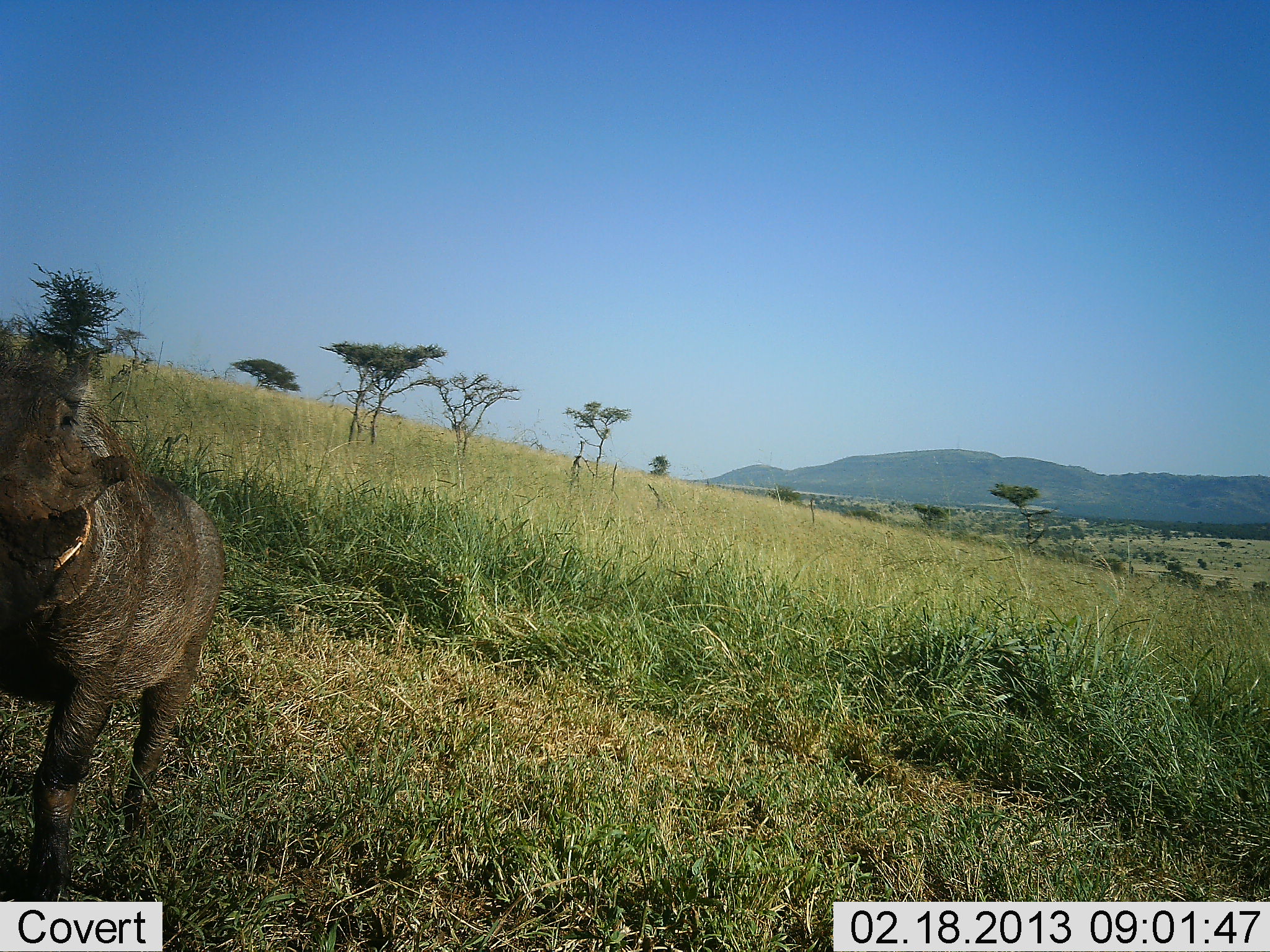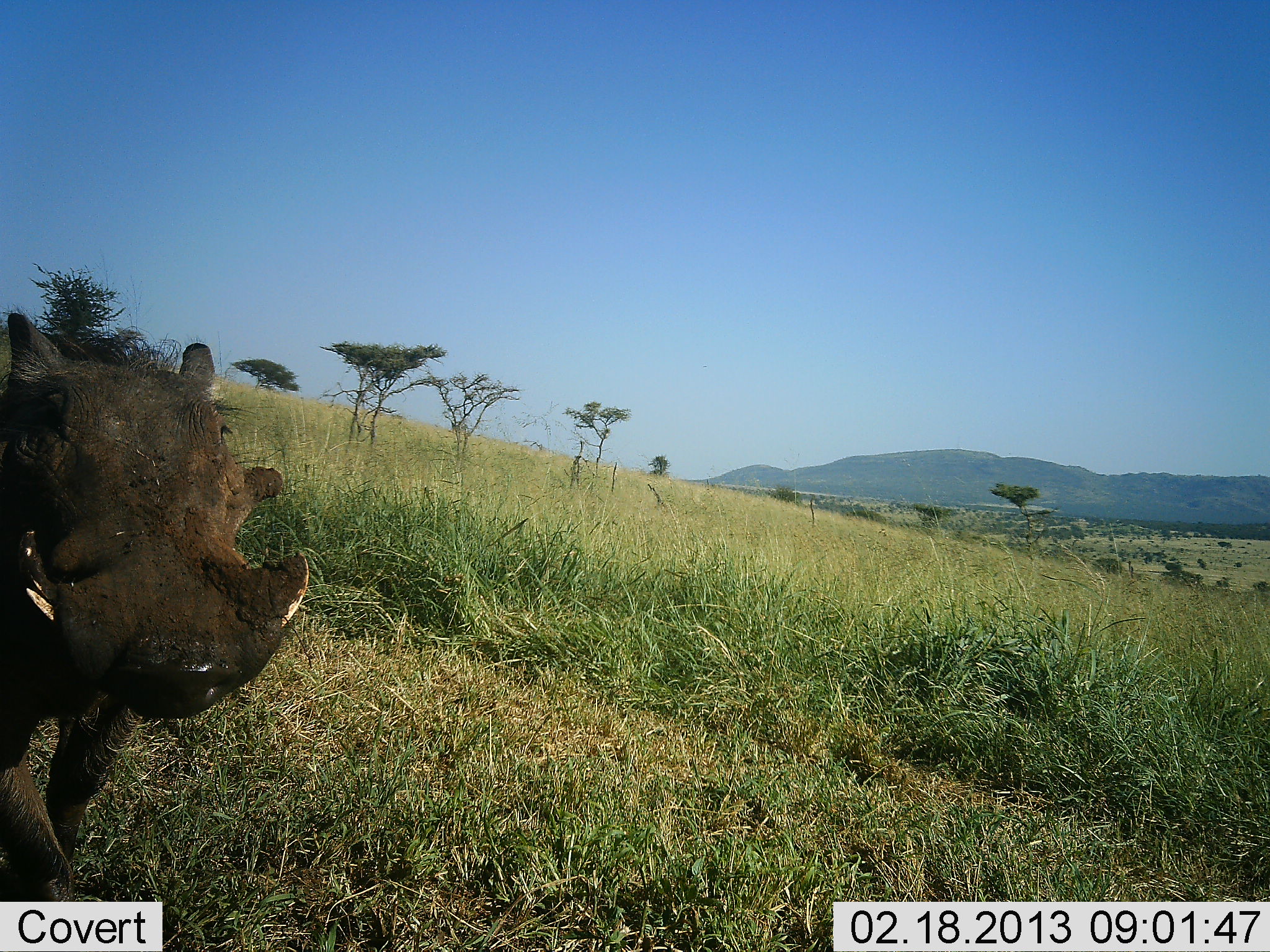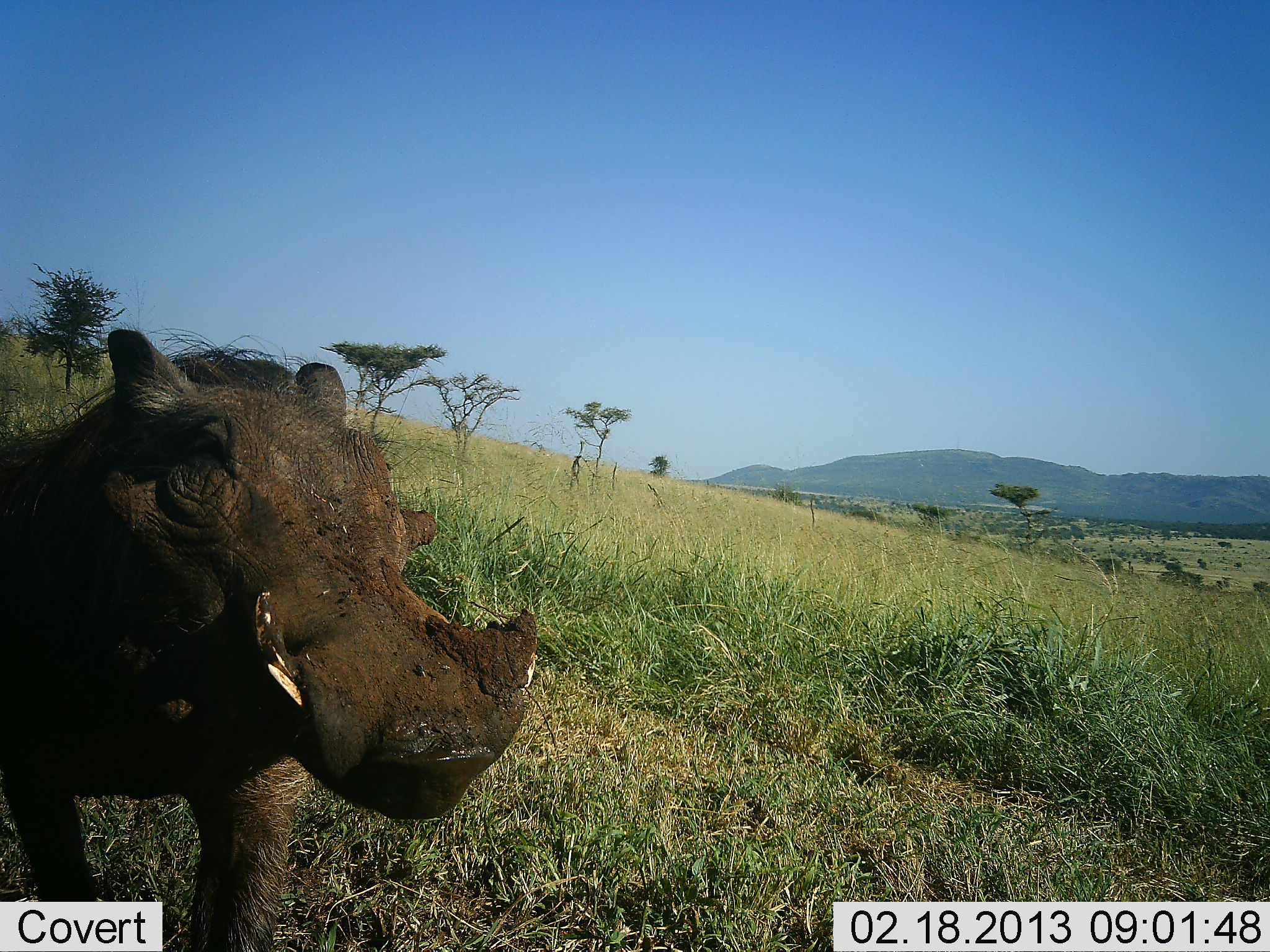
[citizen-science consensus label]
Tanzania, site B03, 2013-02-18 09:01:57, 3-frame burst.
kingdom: Animalia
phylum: Chordata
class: Mammalia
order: Artiodactyla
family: Suidae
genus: Phacochoerus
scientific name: Phacochoerus africanus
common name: warthog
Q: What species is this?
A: Warthog (Phacochoerus africanus).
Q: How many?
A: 1.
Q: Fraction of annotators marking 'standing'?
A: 17%.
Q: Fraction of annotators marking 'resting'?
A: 0%.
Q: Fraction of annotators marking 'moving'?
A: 88%.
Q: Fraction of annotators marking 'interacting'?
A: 0%.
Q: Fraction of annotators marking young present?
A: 0%.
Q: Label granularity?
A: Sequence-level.